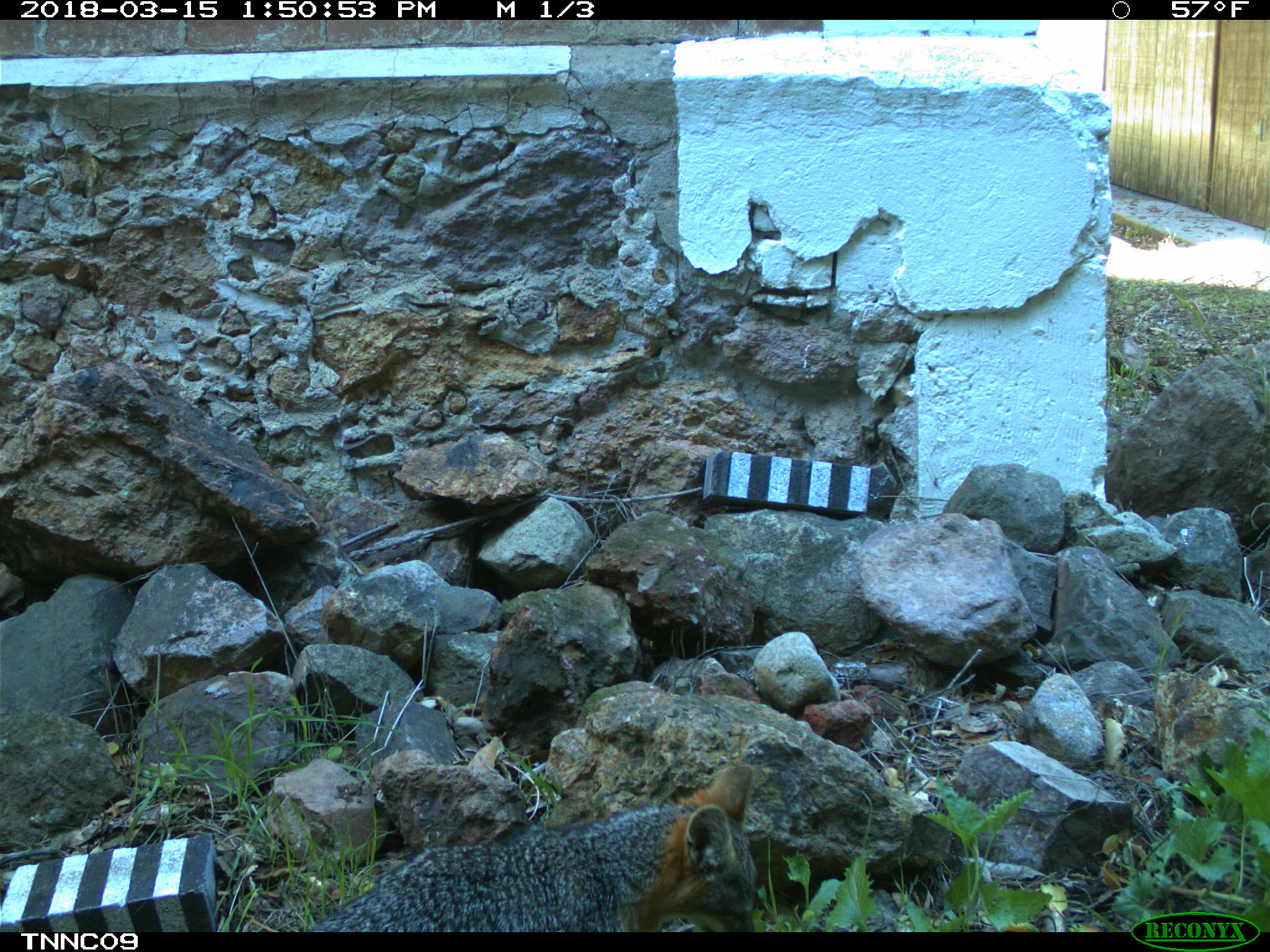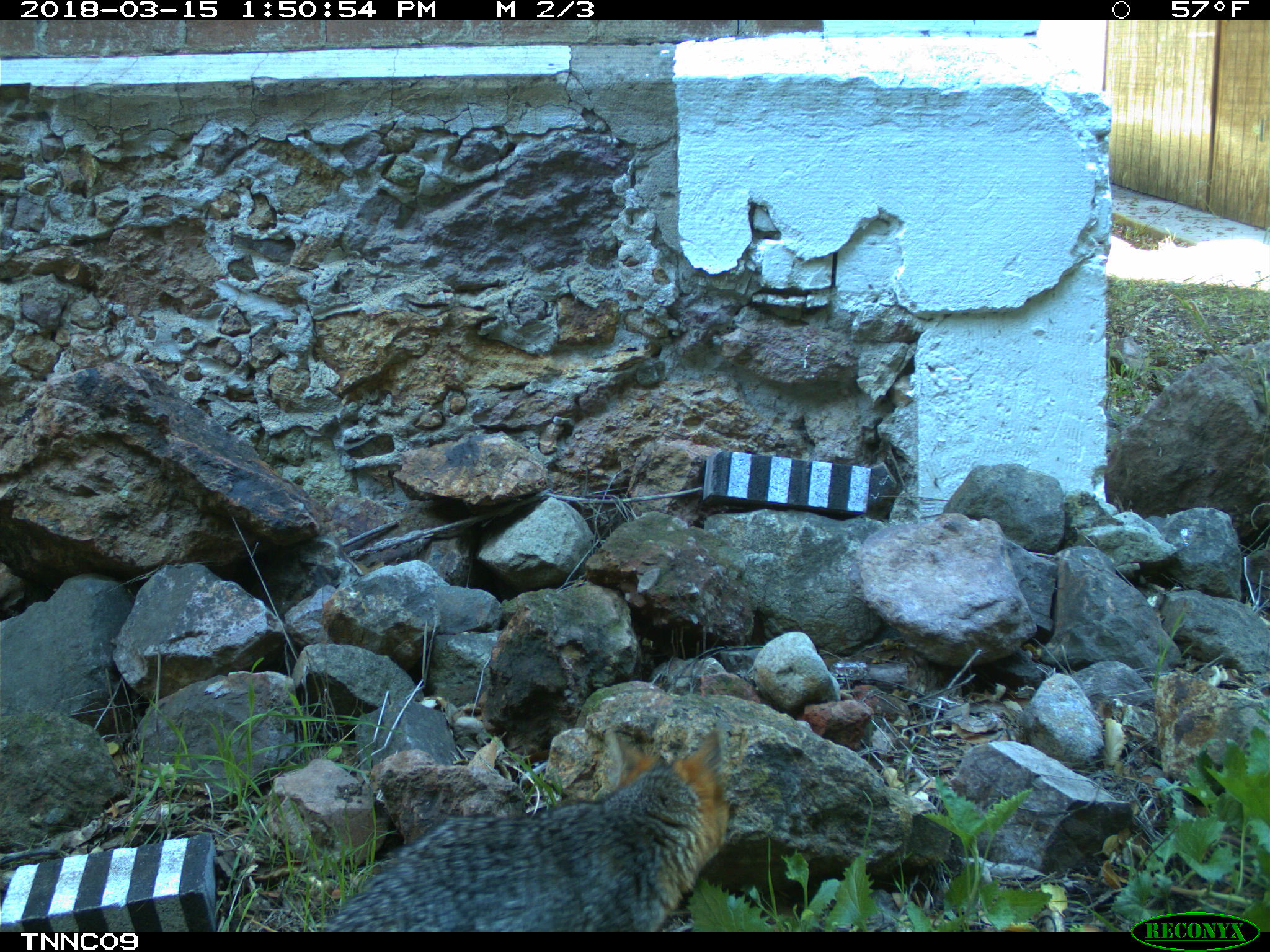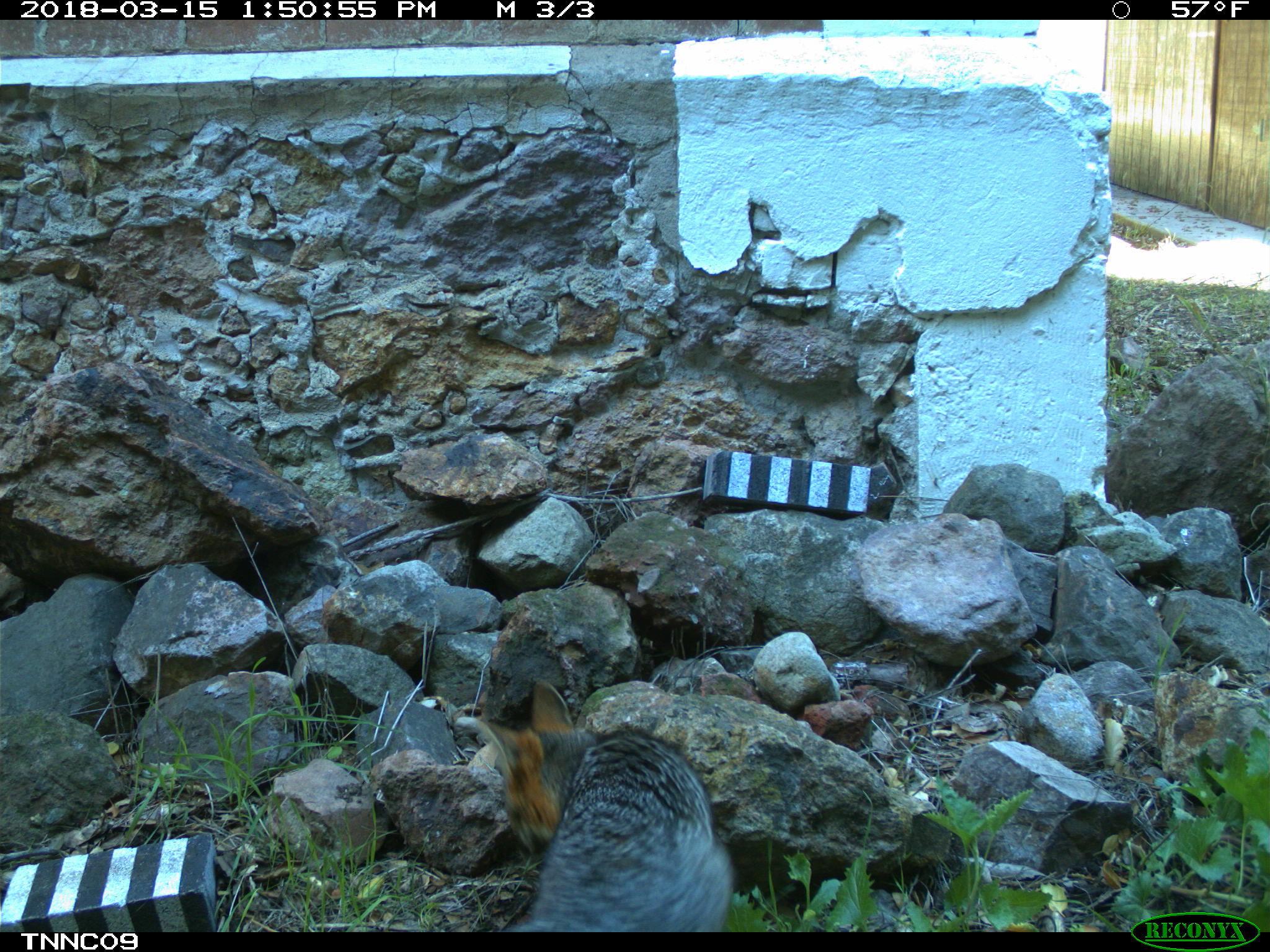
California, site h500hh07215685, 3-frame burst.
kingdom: Animalia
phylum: Chordata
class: Mammalia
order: Carnivora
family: Canidae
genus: Urocyon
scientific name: Urocyon littoralis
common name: island fox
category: fox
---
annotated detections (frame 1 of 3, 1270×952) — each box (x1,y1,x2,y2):
fox: (308,764,757,932)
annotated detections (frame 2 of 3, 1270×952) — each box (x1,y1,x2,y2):
fox: (322,728,729,932)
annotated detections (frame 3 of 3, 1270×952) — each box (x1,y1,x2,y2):
fox: (473,679,735,932)